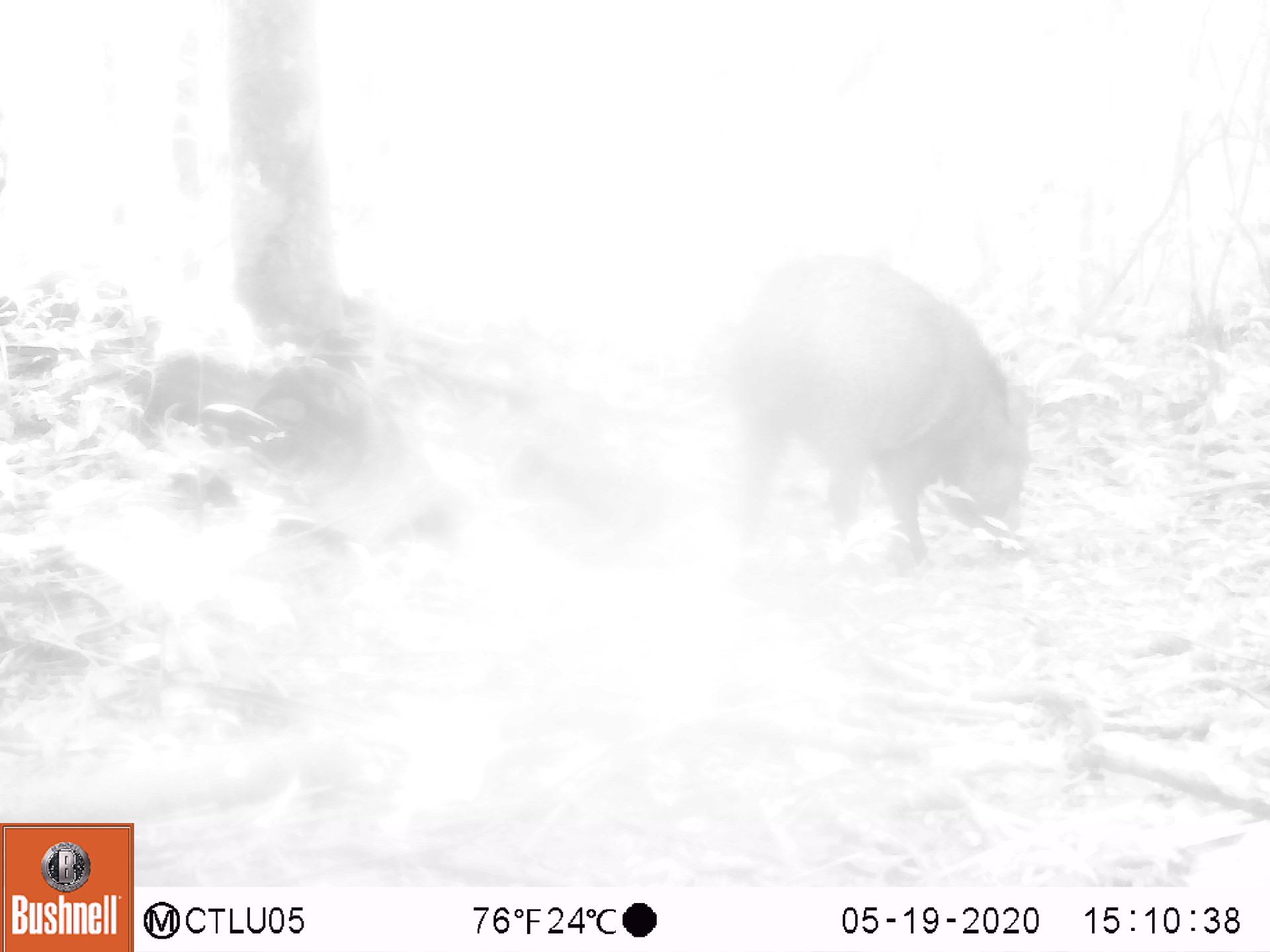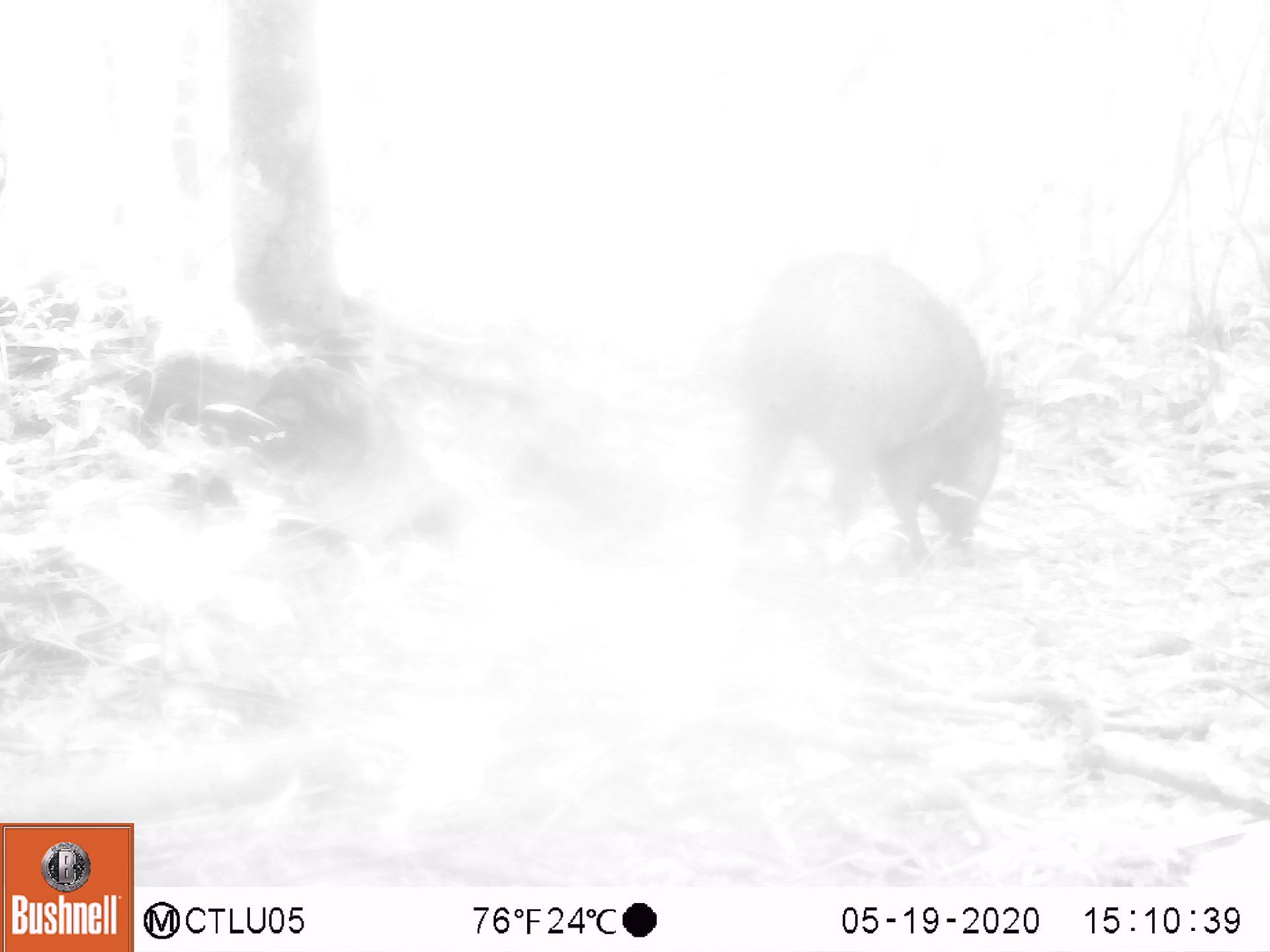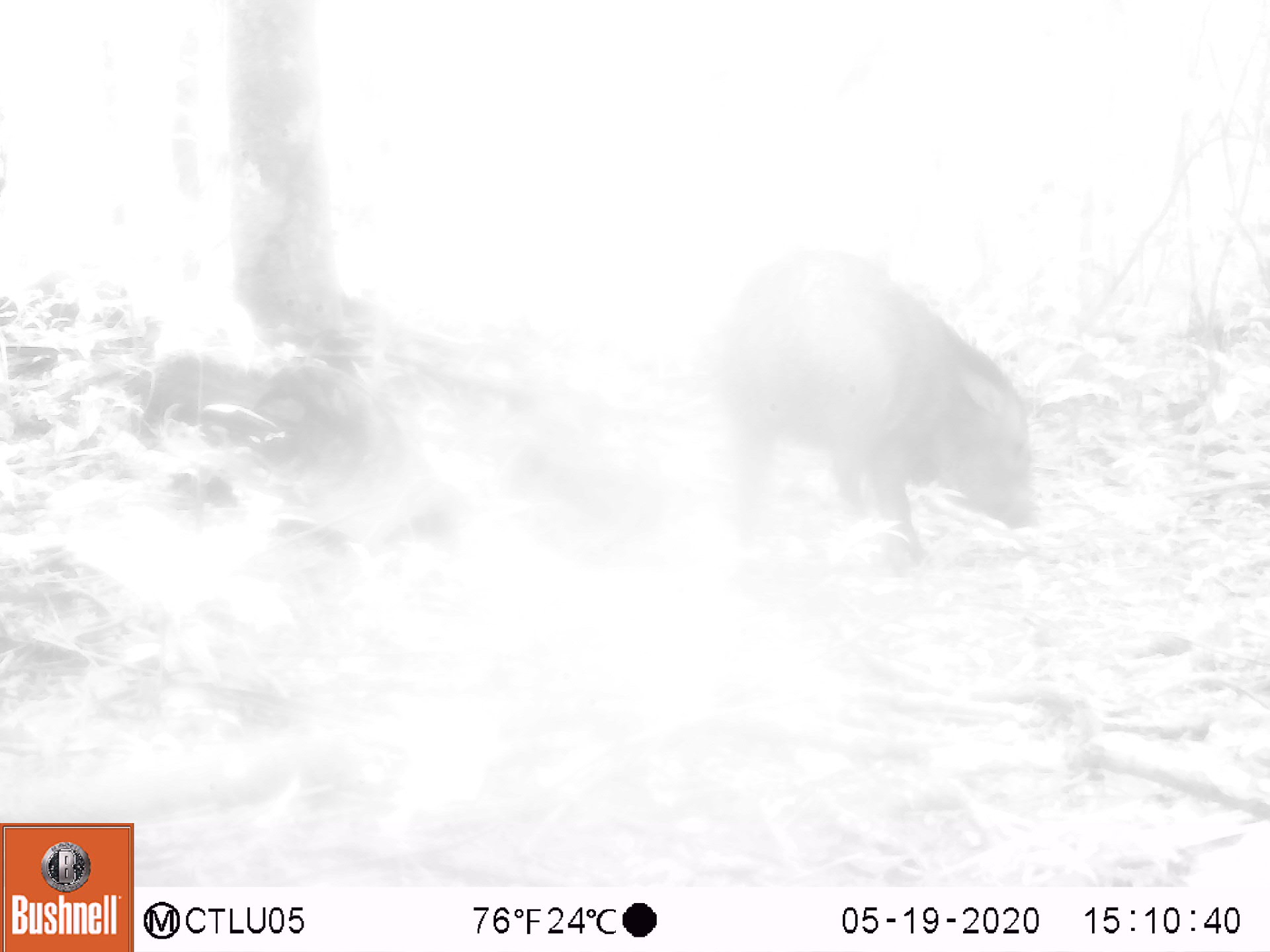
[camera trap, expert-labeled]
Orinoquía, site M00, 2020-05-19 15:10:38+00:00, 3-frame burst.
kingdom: Animalia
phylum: Chordata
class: Mammalia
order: Artiodactyla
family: Tayassuidae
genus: Pecari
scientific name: Pecari tajacu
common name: collared peccary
Collared peccary (Pecari tajacu).